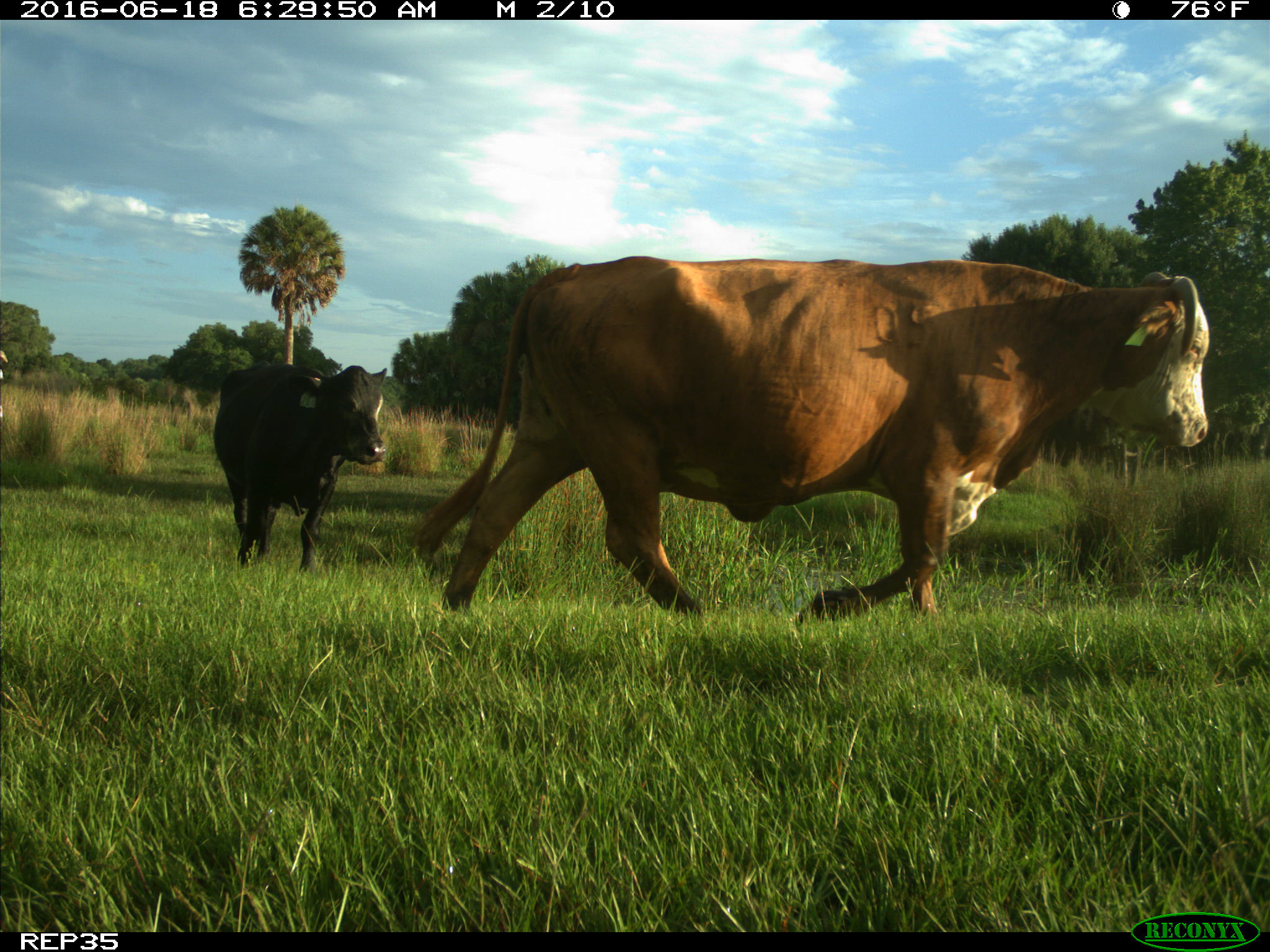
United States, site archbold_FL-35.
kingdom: Animalia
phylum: Chordata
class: Mammalia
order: Artiodactyla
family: Bovidae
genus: Bos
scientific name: Bos taurus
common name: domestic cow